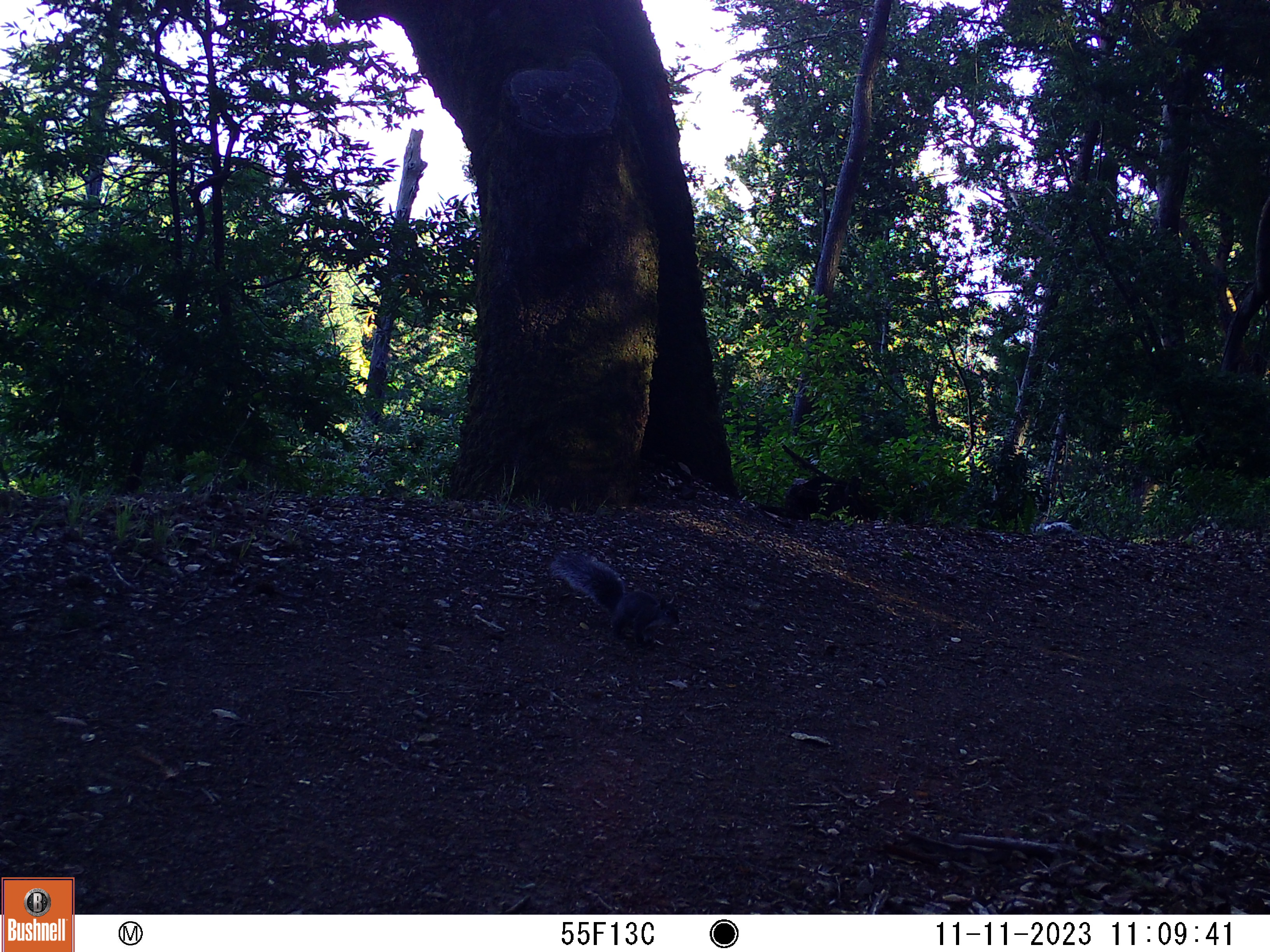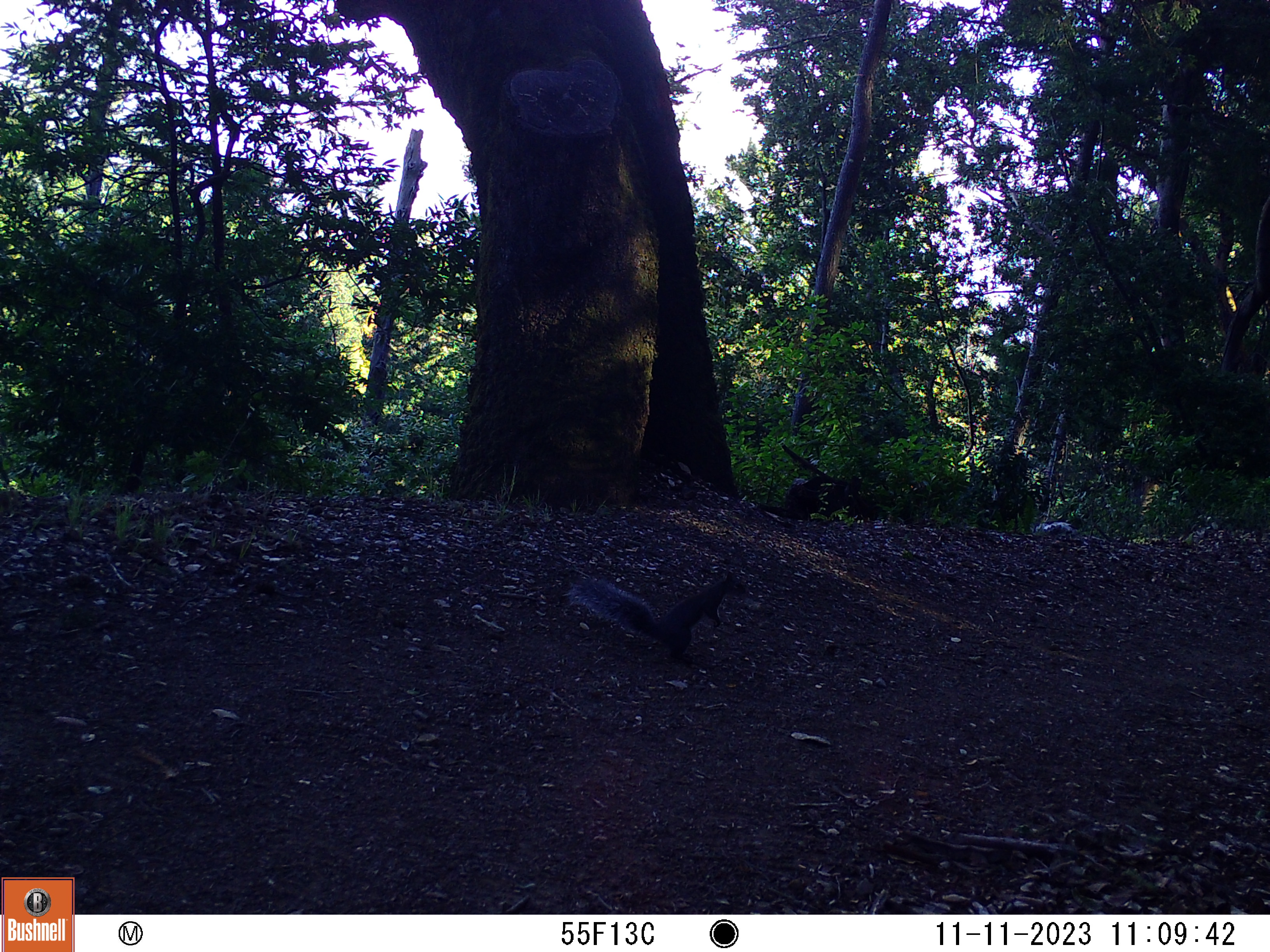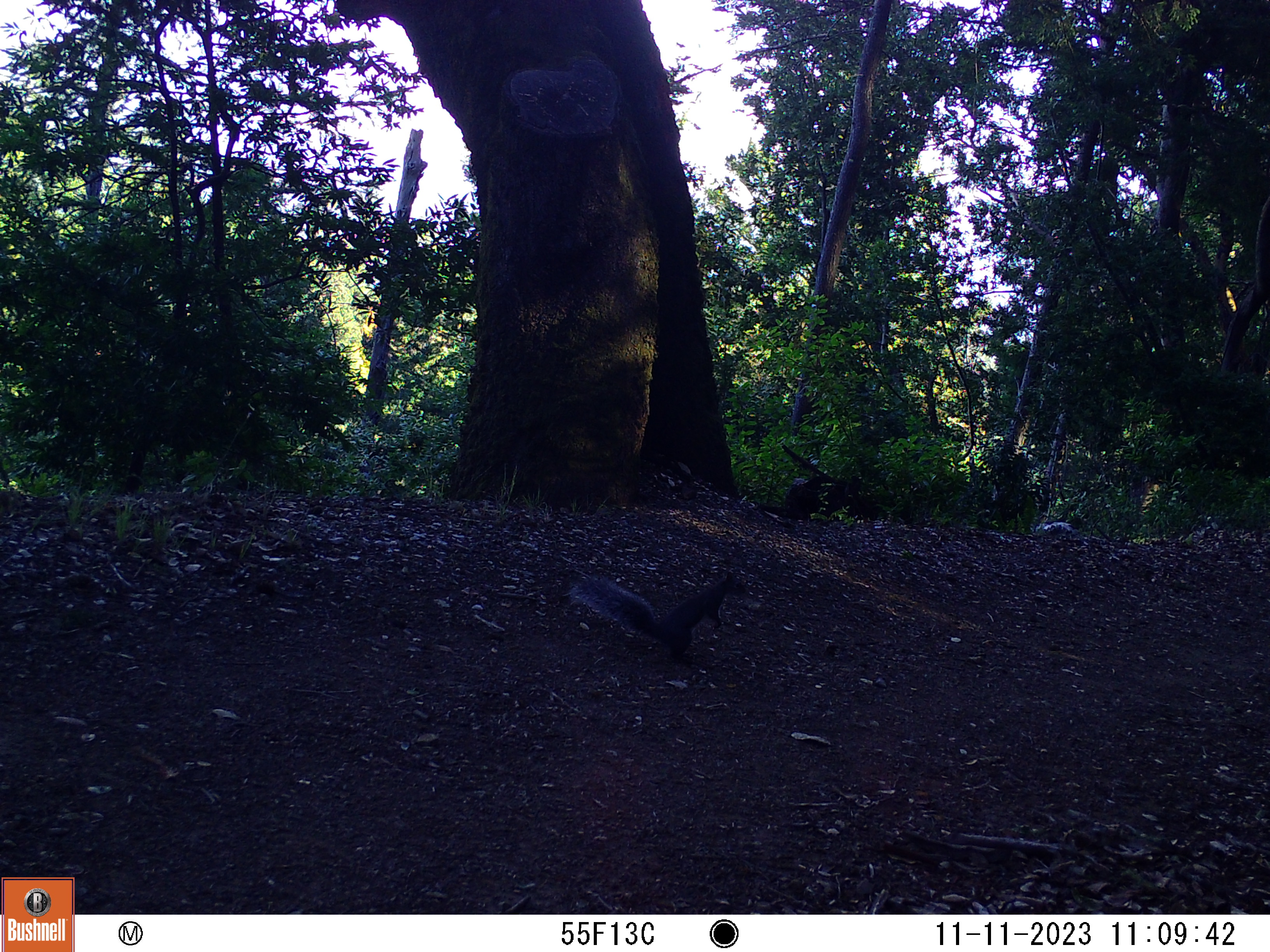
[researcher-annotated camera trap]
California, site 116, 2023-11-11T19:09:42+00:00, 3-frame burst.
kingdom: Animalia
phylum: Chordata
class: Mammalia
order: Rodentia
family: Sciuridae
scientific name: Sciuridae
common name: squirrel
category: unknown squirrel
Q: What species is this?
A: Unknown squirrel (squirrel) (Sciuridae).